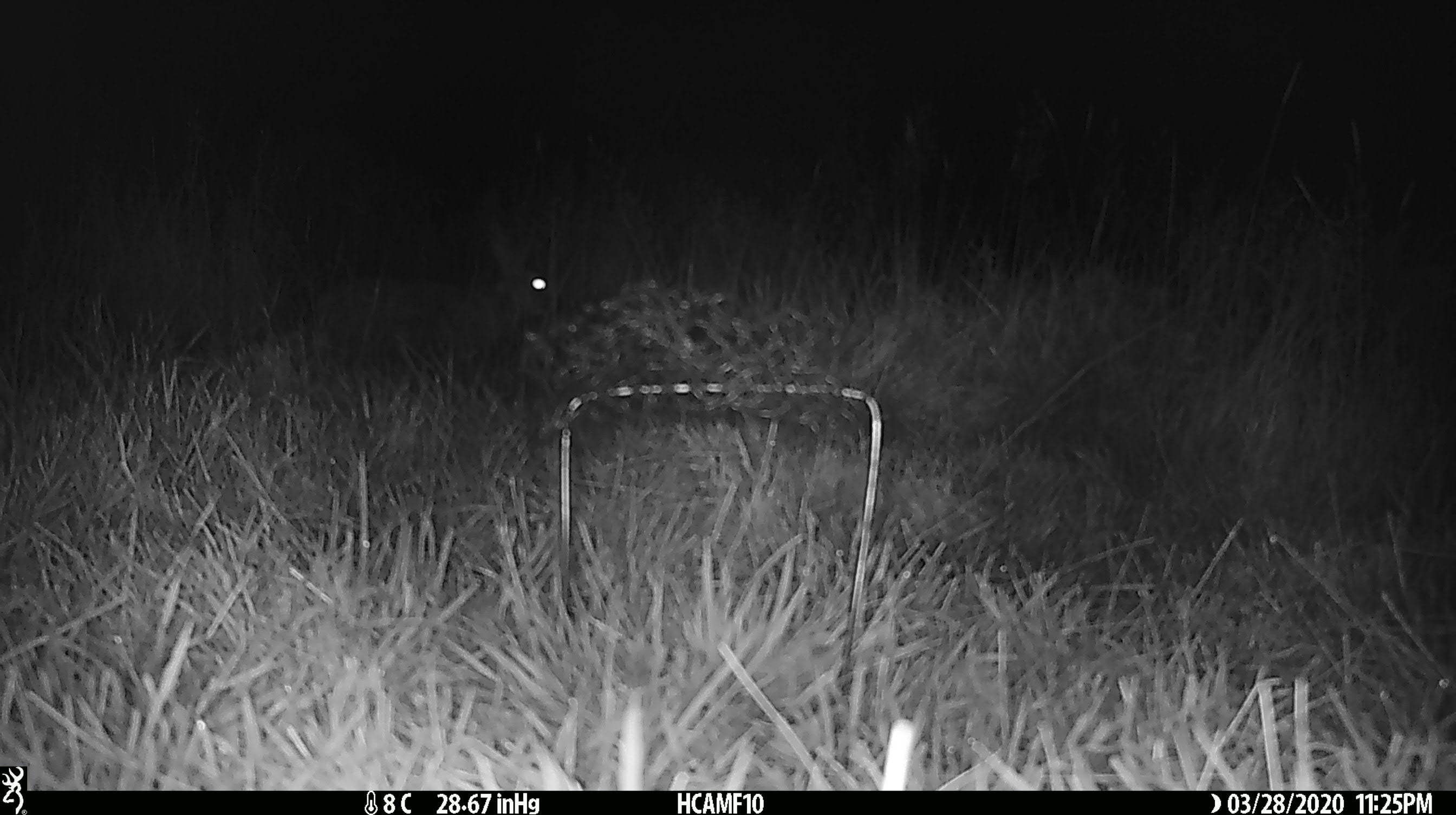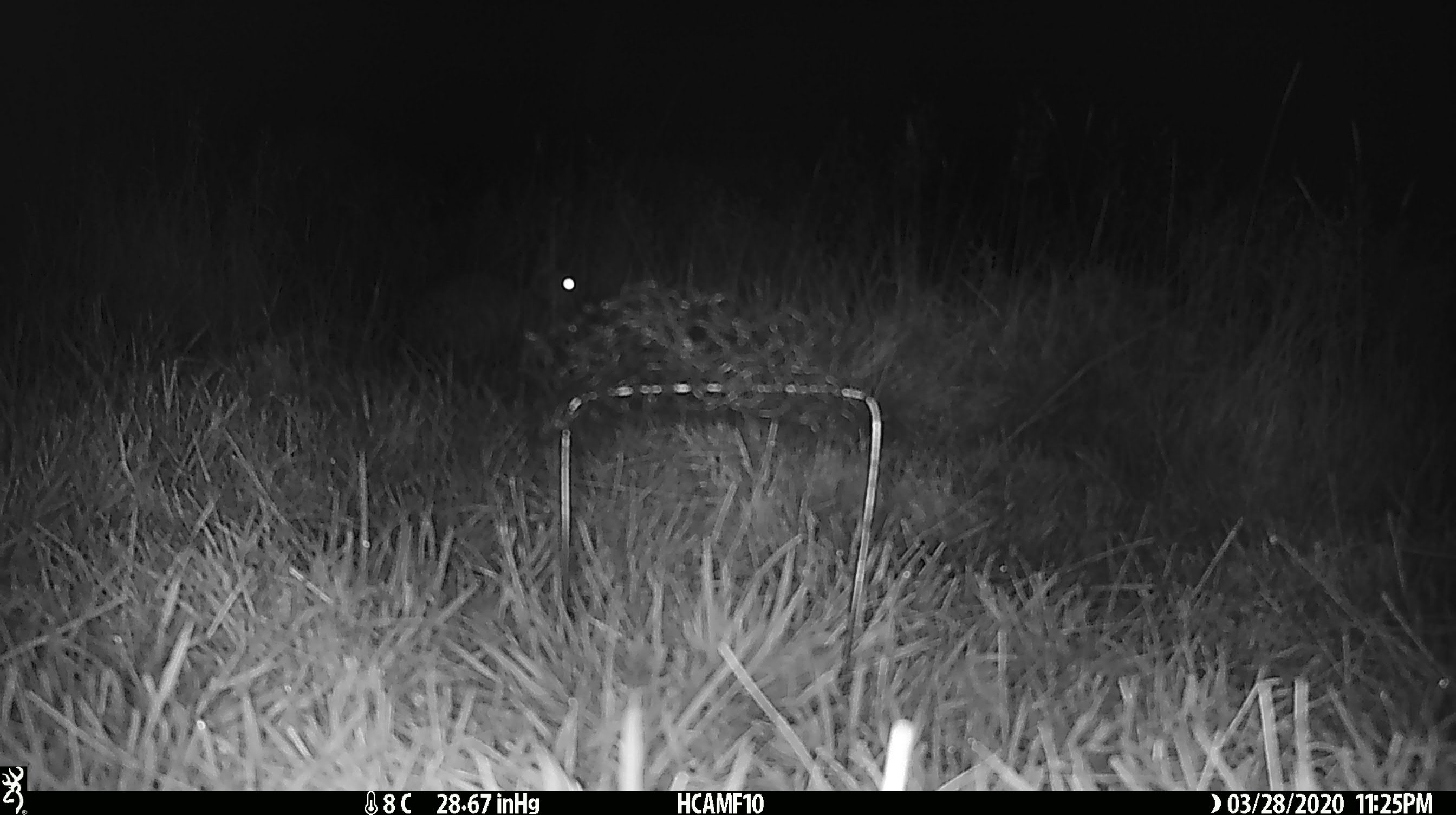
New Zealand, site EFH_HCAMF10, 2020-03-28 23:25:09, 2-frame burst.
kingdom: Animalia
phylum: Chordata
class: Mammalia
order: Lagomorpha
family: Leporidae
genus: Oryctolagus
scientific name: Oryctolagus cuniculus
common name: european rabbit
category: rabbit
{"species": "rabbit (european rabbit) (Oryctolagus cuniculus)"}